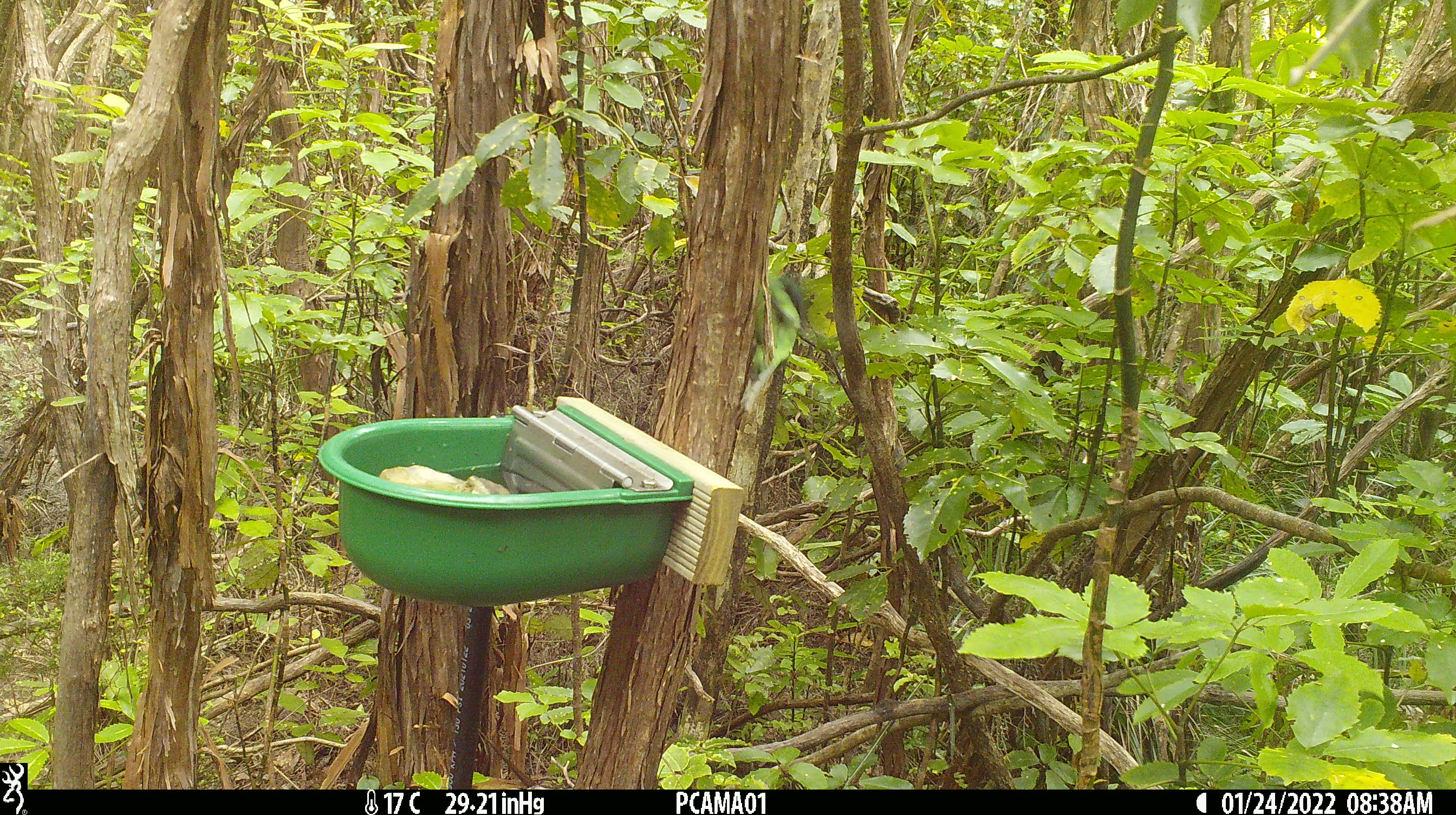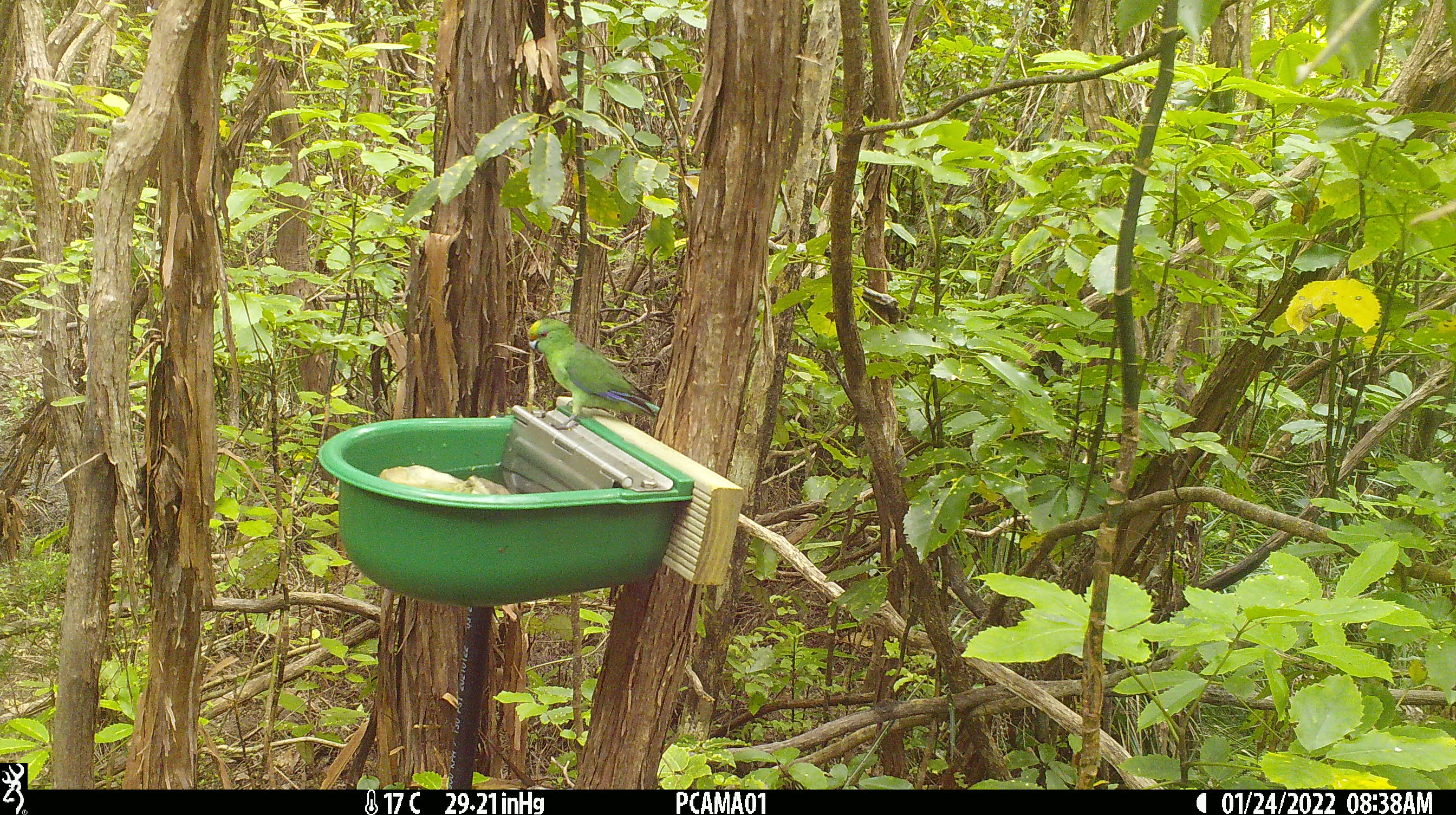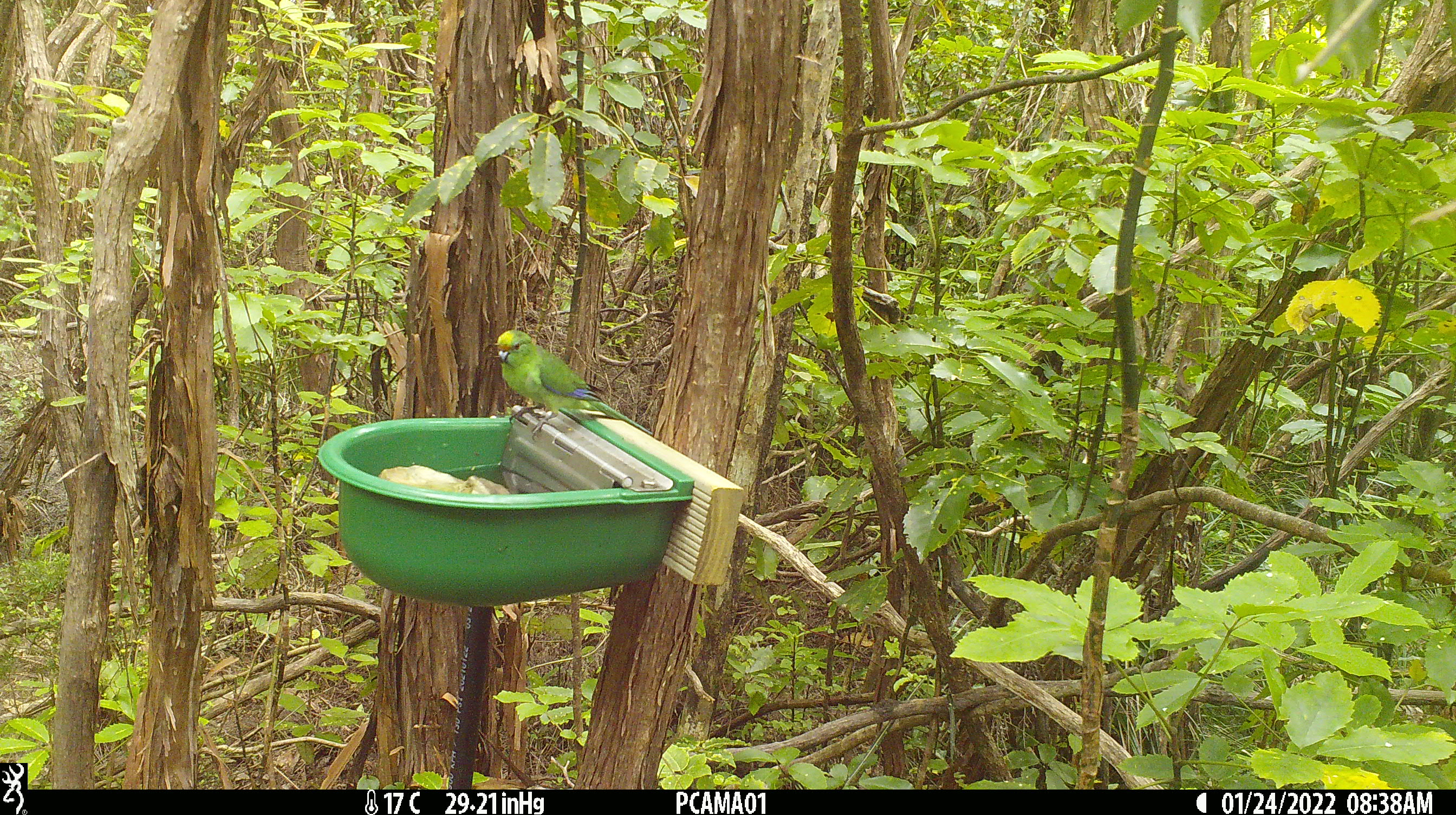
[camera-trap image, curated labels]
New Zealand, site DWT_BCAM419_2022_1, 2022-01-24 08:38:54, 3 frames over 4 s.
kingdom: Animalia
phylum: Chordata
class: Aves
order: Psittaciformes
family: Psittaculidae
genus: Cyanoramphus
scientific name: Cyanoramphus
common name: parakeet